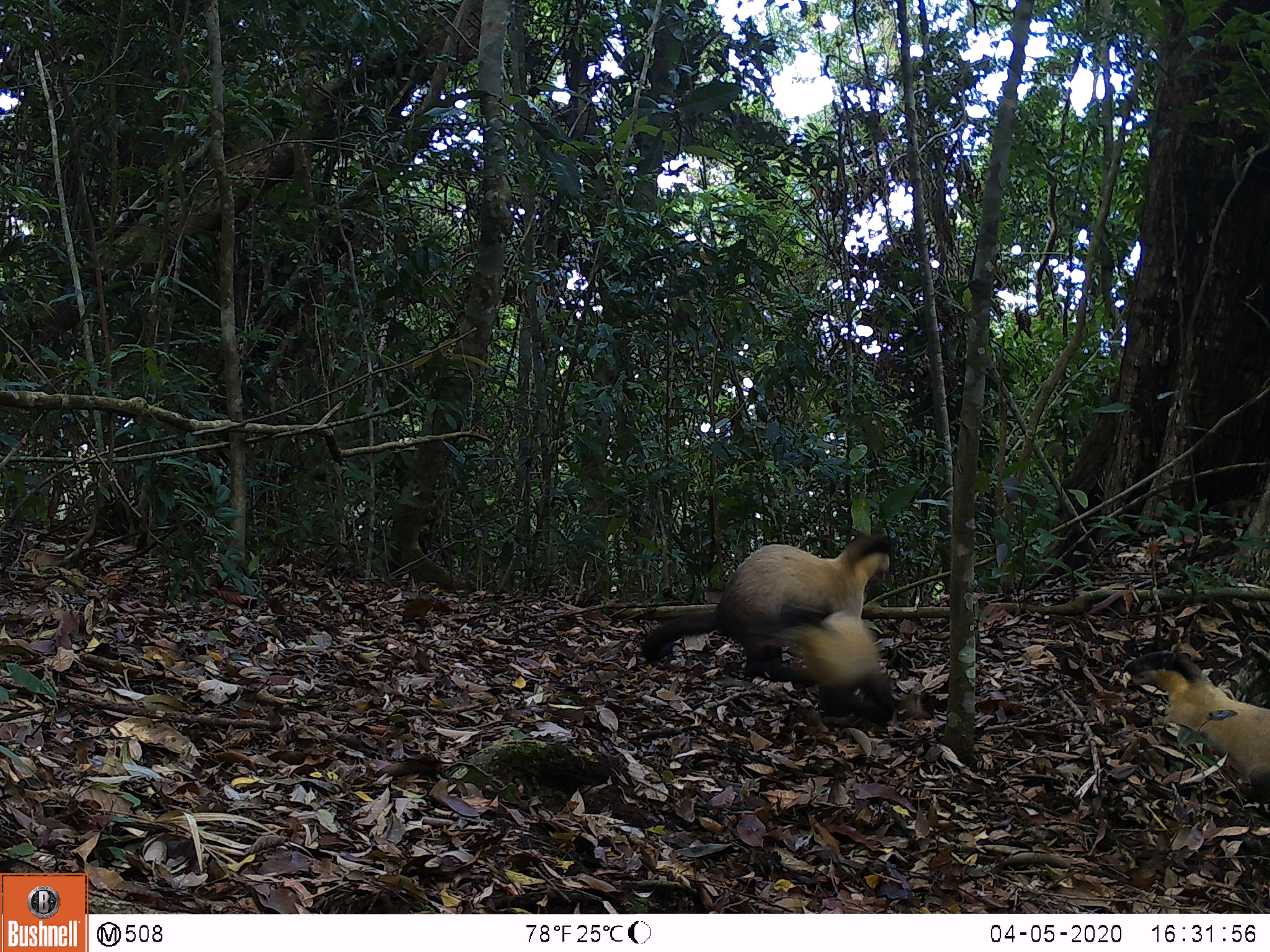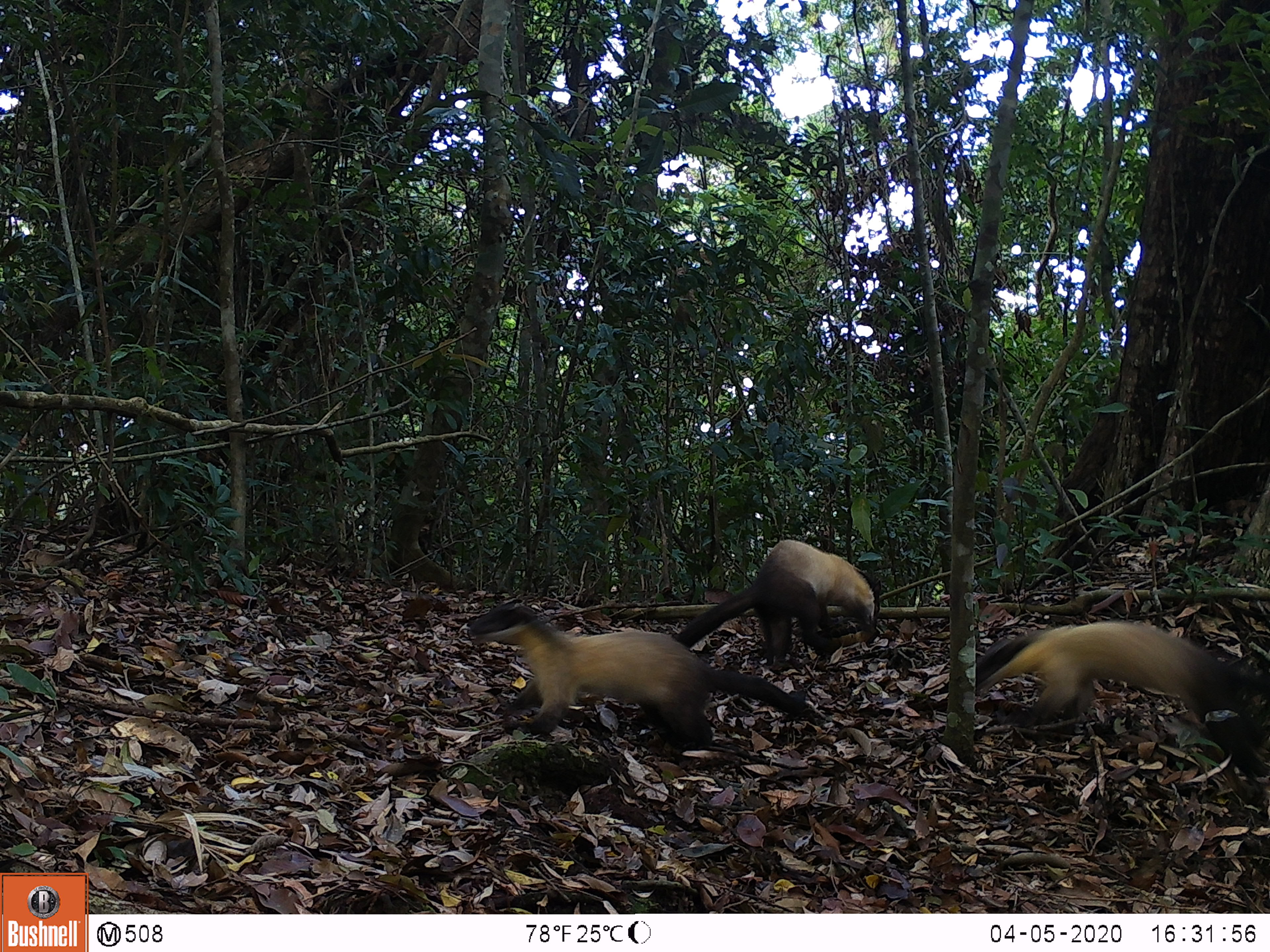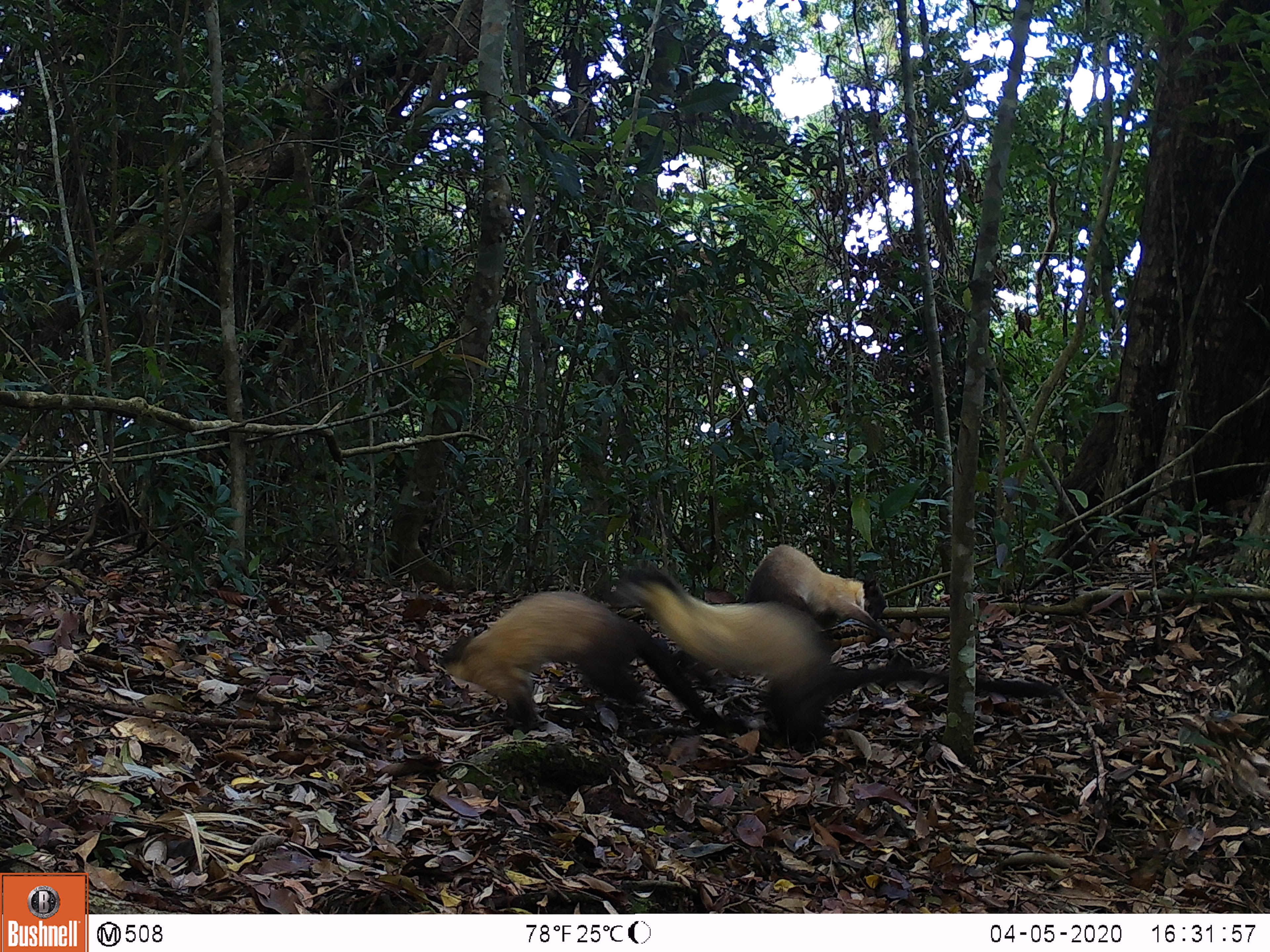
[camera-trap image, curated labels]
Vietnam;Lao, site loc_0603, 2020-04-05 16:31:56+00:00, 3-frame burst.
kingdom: Animalia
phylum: Chordata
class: Mammalia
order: Carnivora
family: Mustelidae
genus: Martes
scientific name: Martes flavigula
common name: yellow-throated marten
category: yellow throated marten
Yellow throated marten (yellow-throated marten) (Martes flavigula). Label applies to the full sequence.